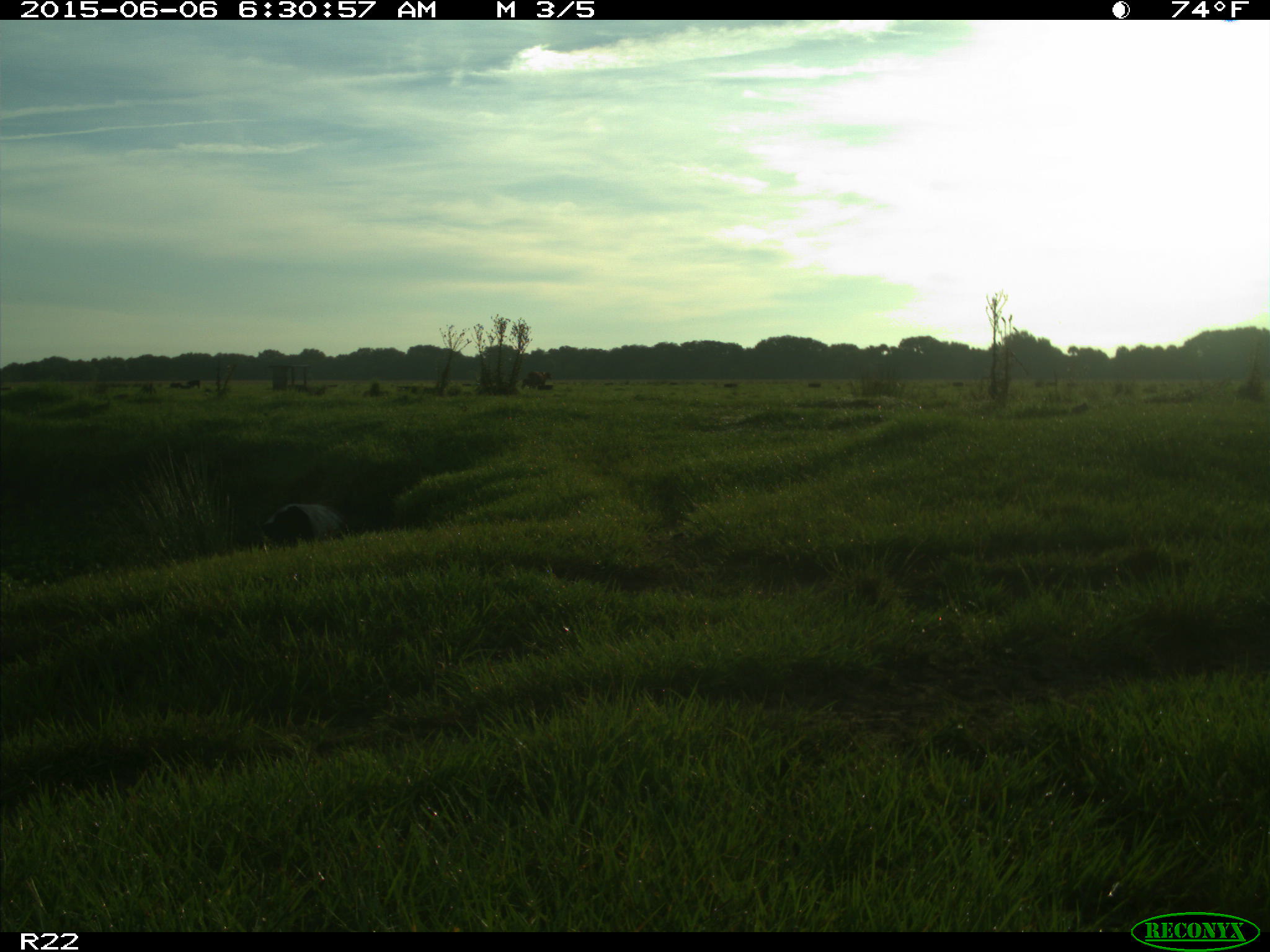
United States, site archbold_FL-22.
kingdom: Animalia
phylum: Chordata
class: Mammalia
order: Artiodactyla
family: Bovidae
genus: Bos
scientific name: Bos taurus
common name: domestic cow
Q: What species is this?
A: Bos taurus (domestic cow).